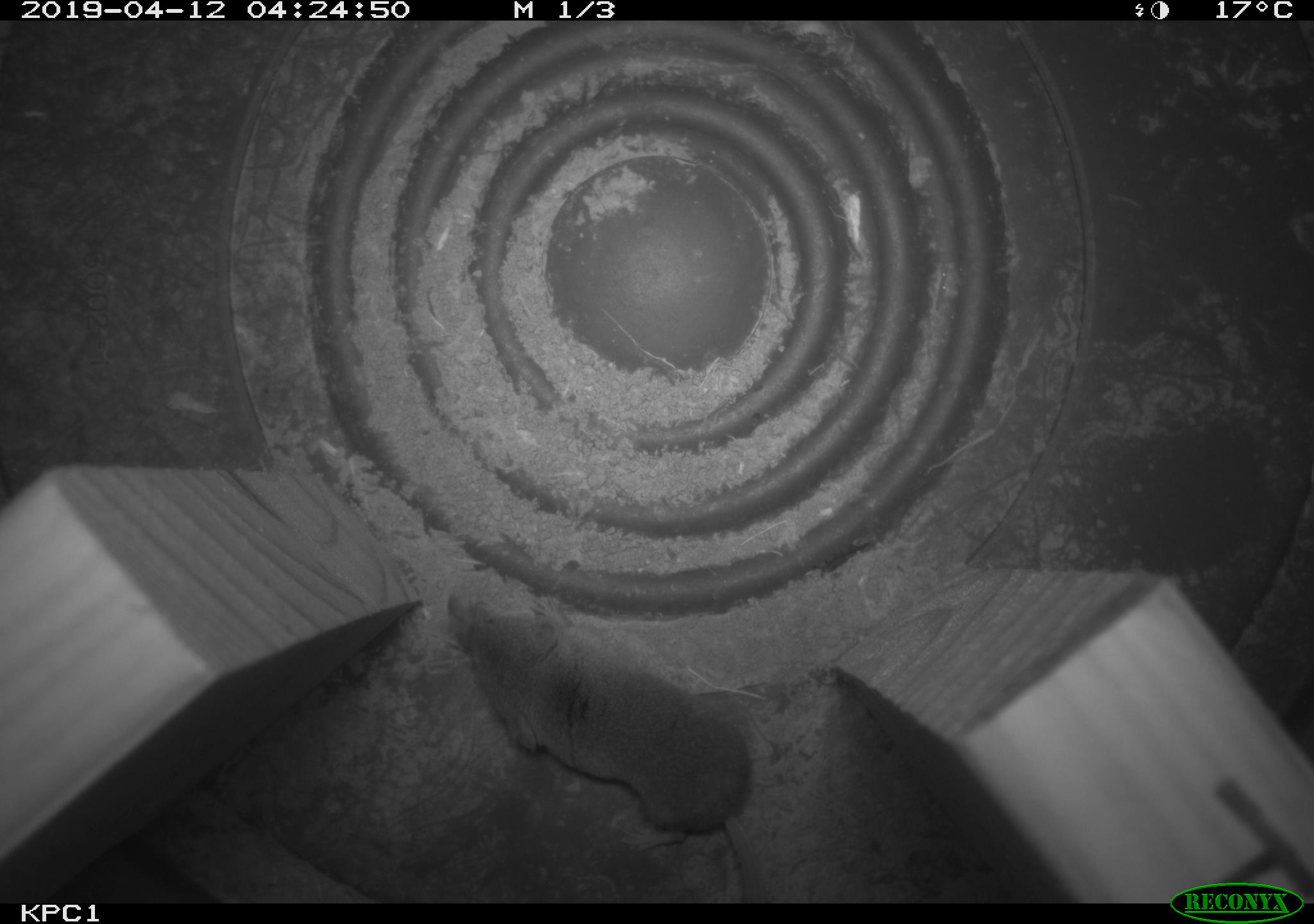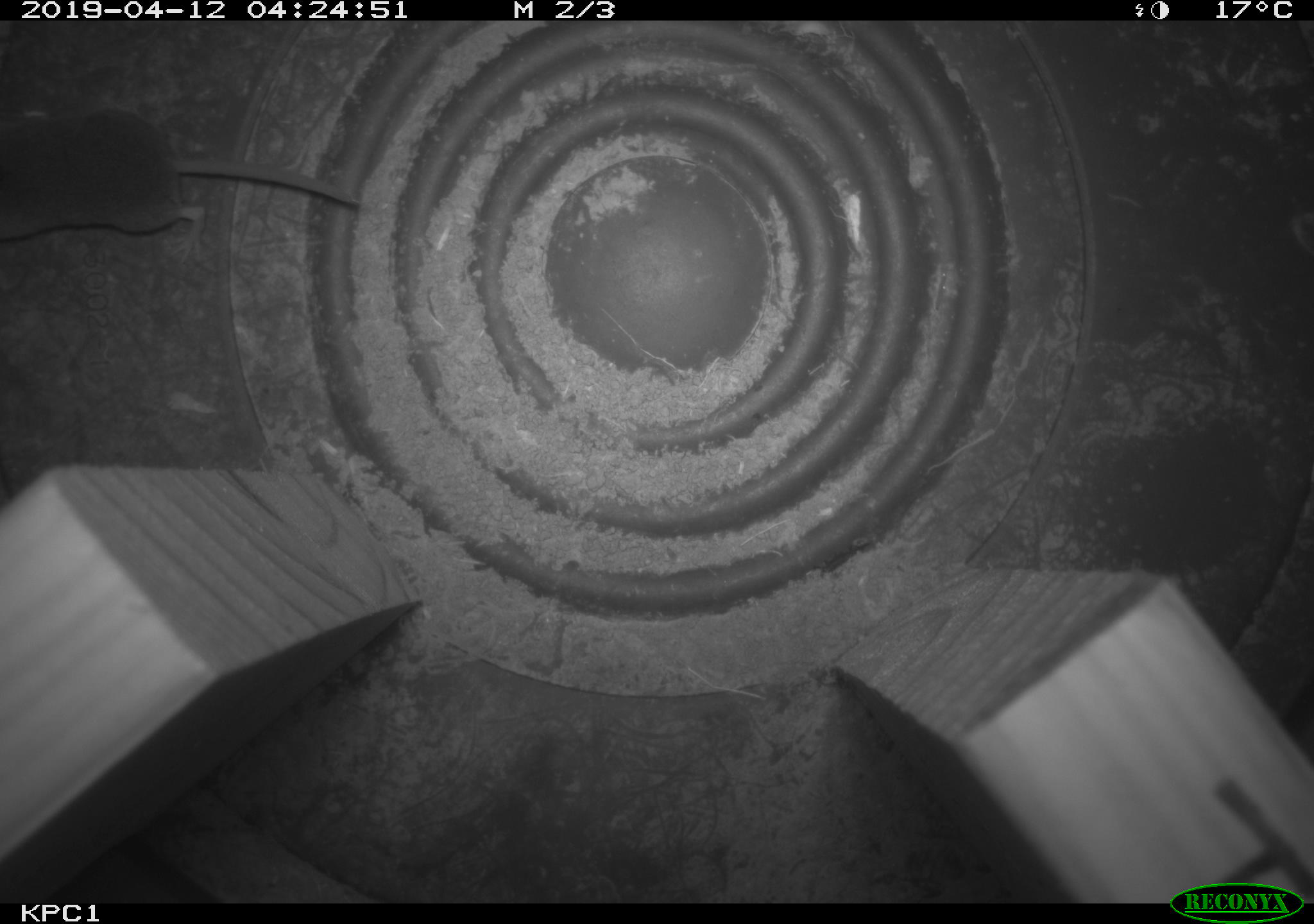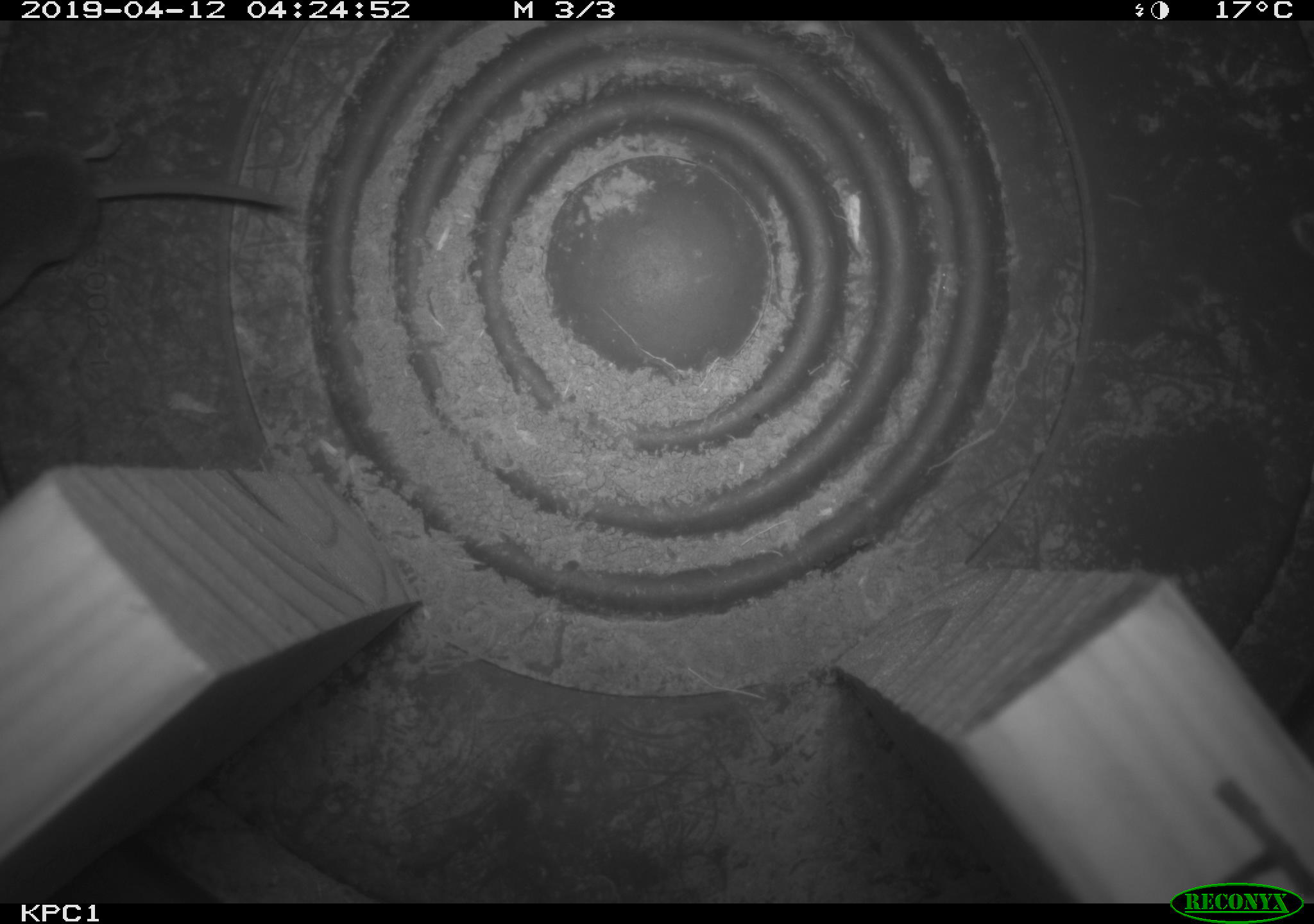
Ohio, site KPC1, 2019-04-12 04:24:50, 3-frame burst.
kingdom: Animalia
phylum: Chordata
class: Mammalia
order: Eulipotyphla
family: Soricidae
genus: Sorex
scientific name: Sorex cinereus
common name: masked shrew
Masked shrew (Sorex cinereus).